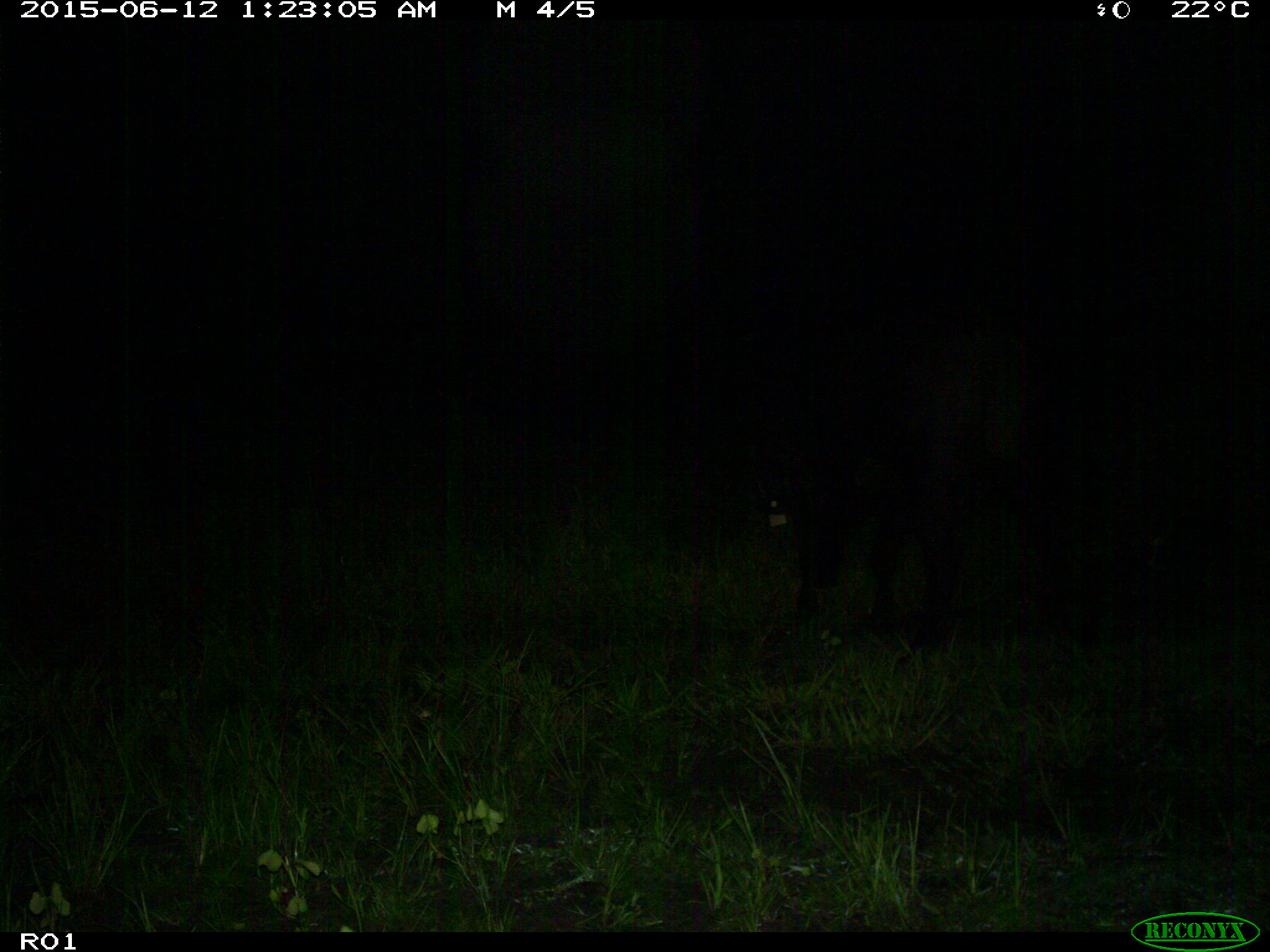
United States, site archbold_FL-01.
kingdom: Animalia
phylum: Chordata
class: Mammalia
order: Artiodactyla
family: Bovidae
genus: Bos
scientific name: Bos taurus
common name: domestic cow